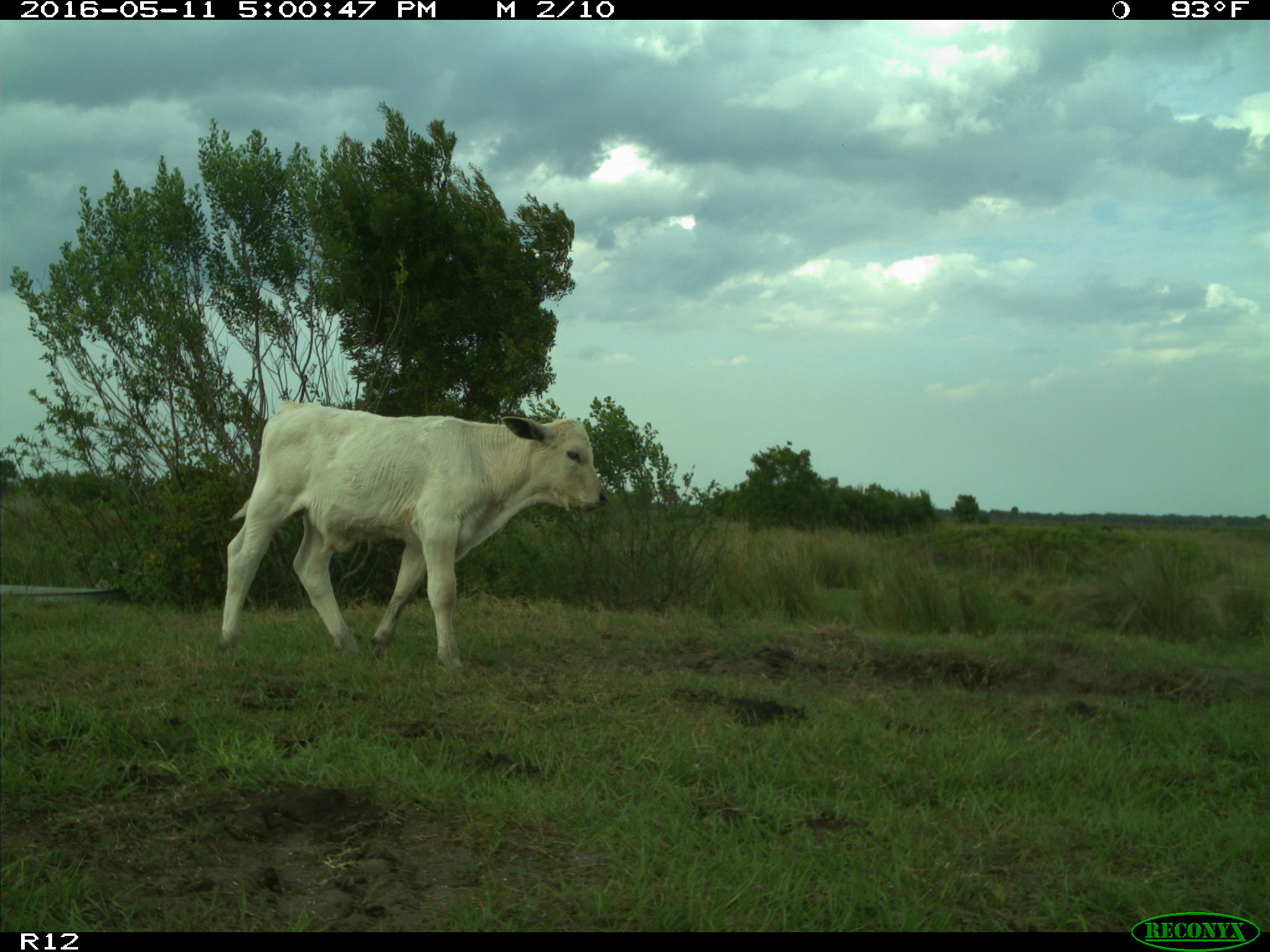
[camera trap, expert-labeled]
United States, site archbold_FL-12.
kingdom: Animalia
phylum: Chordata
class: Mammalia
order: Artiodactyla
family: Bovidae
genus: Bos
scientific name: Bos taurus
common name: domestic cow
Bos taurus (domestic cow).